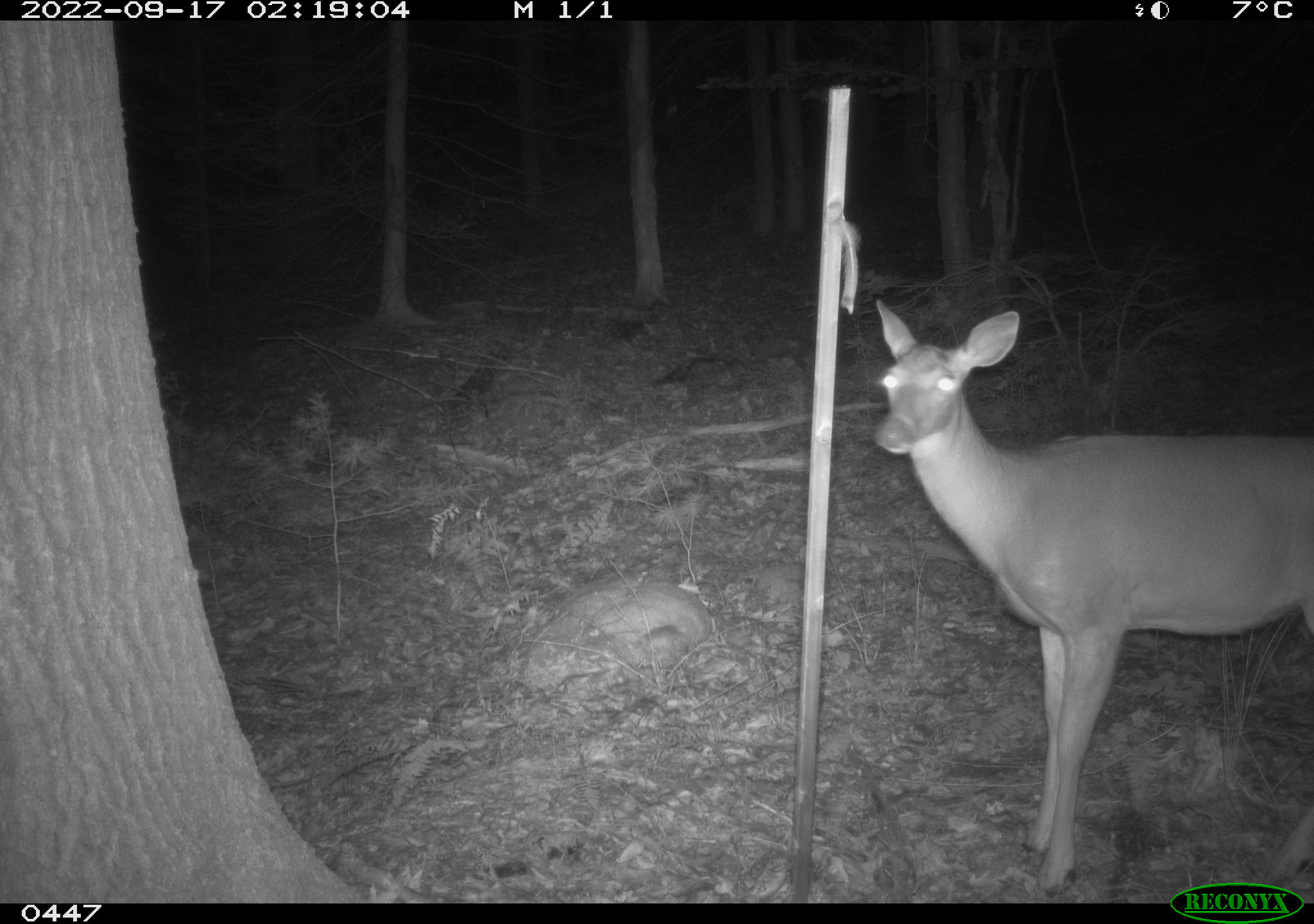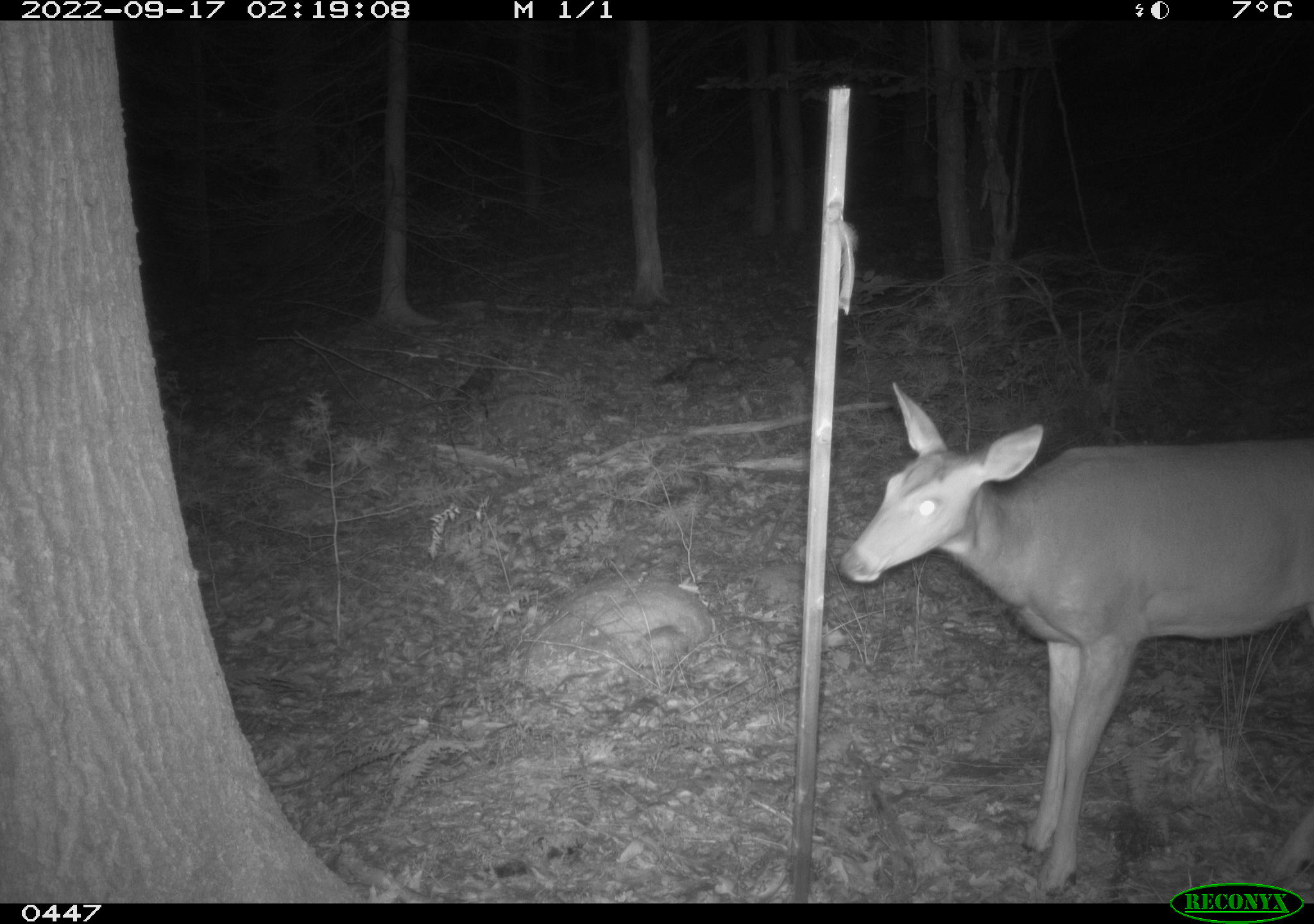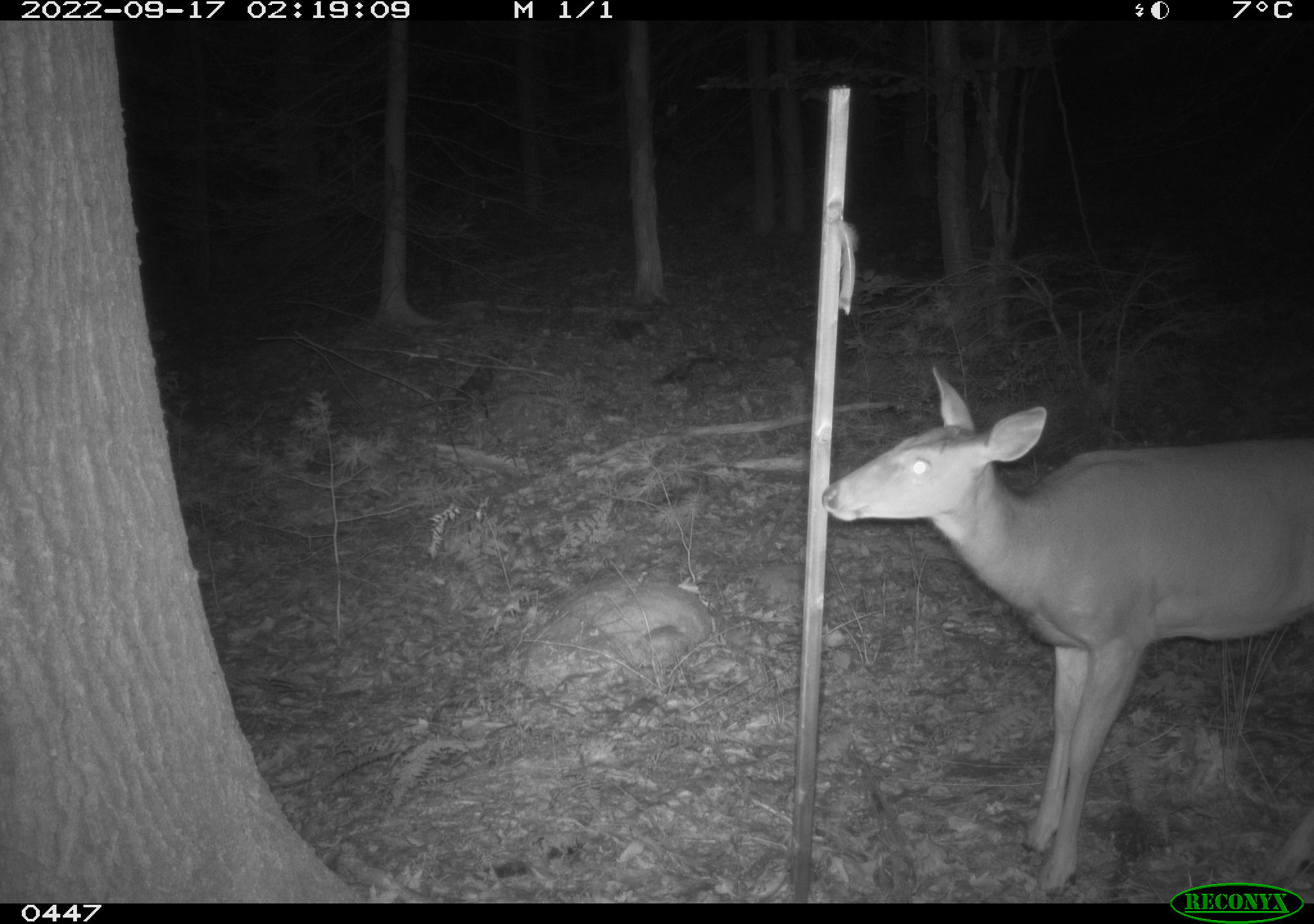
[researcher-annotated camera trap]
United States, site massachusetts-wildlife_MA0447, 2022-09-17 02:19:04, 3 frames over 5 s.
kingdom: Animalia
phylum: Chordata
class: Mammalia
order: Artiodactyla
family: Cervidae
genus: Odocoileus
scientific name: Odocoileus virginianus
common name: white-tailed deer